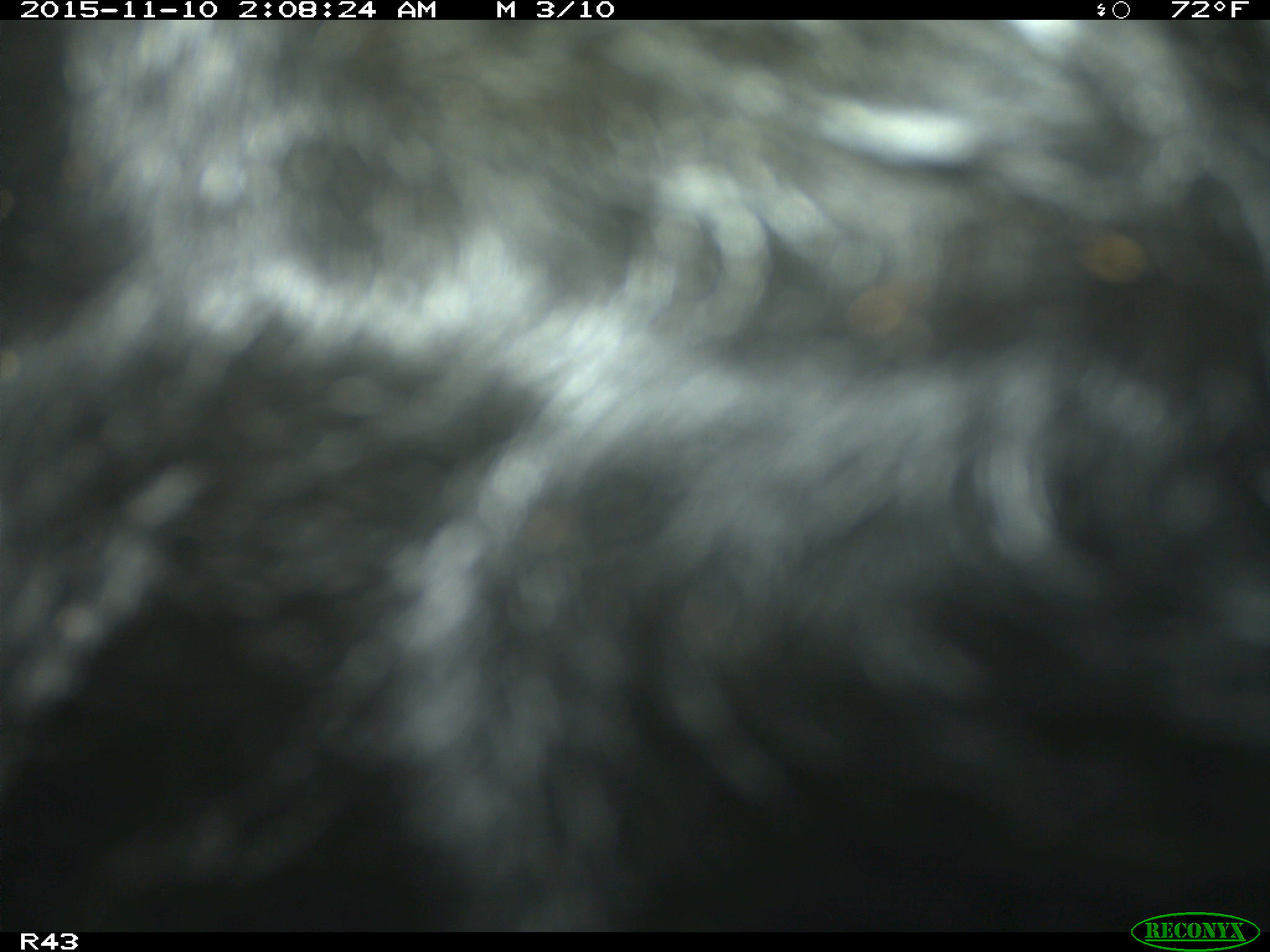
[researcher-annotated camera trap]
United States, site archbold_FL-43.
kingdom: Animalia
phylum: Chordata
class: Mammalia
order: Artiodactyla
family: Bovidae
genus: Bos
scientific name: Bos taurus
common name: domestic cow